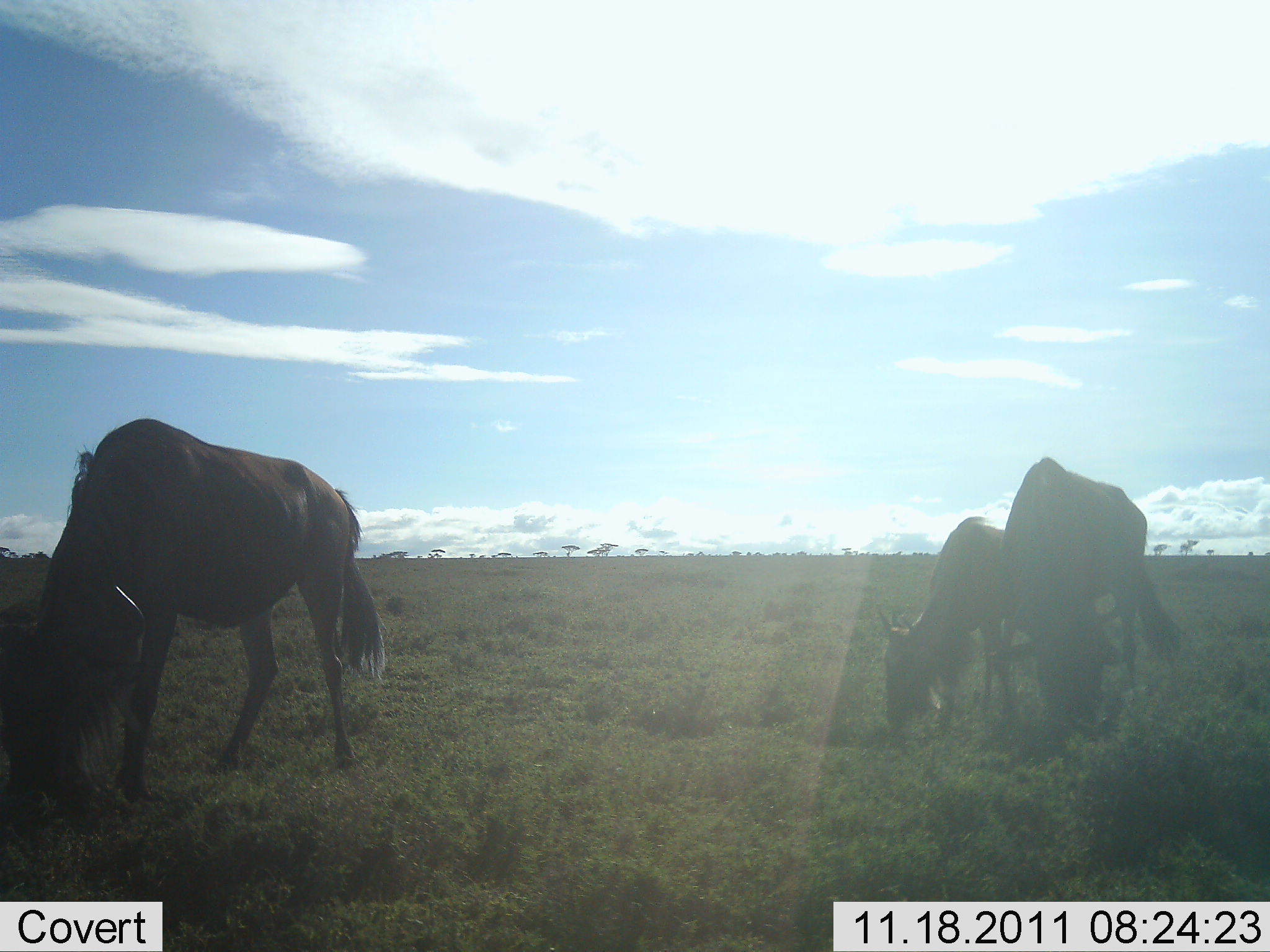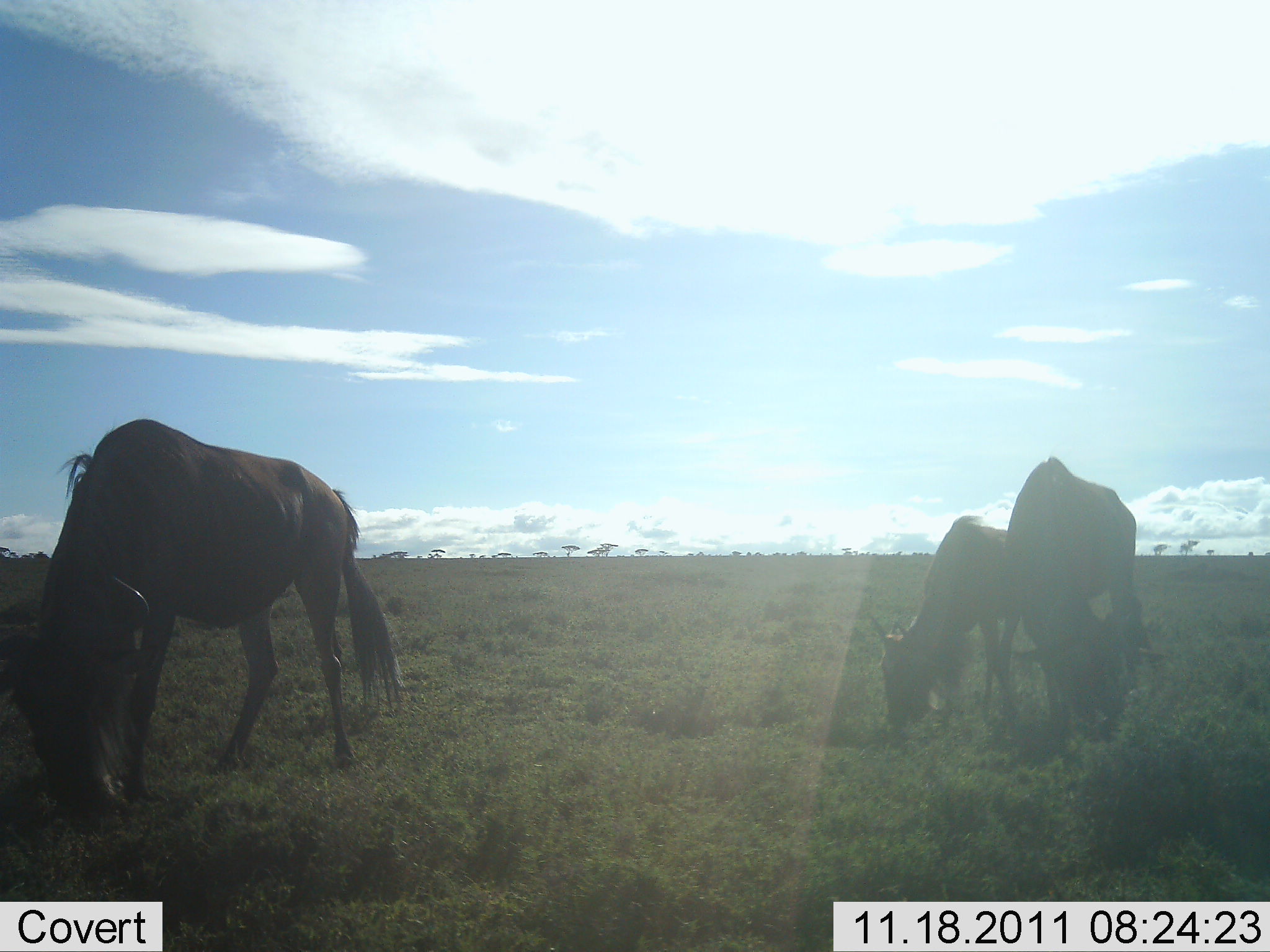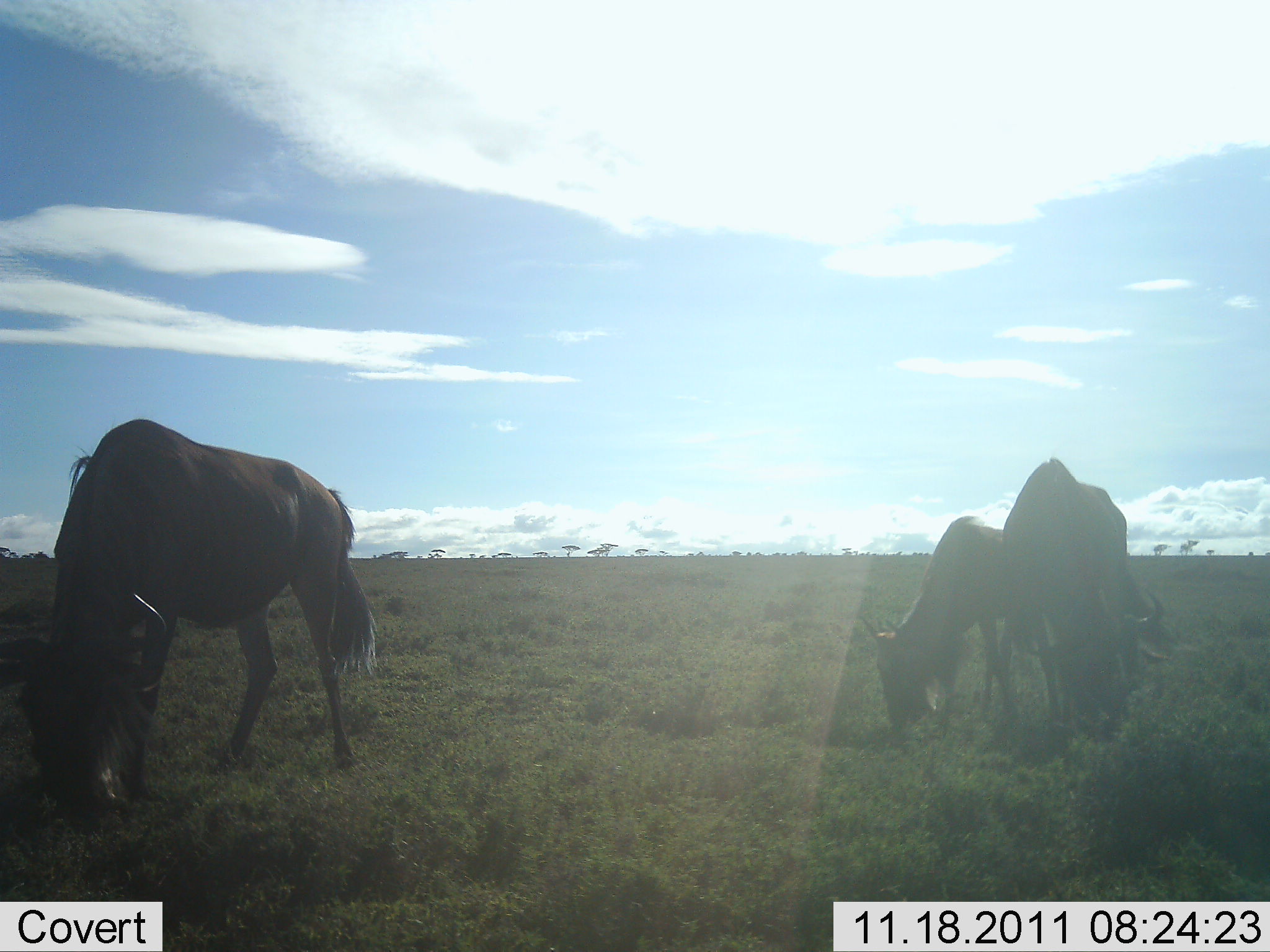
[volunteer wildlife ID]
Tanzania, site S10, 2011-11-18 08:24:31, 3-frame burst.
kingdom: Animalia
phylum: Chordata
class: Mammalia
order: Artiodactyla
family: Bovidae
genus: Connochaetes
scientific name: Connochaetes taurinus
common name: blue wildebeest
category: wildebeest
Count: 3.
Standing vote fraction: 14%.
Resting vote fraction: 0%.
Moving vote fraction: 0%.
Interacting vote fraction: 7%.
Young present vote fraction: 14%.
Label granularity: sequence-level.